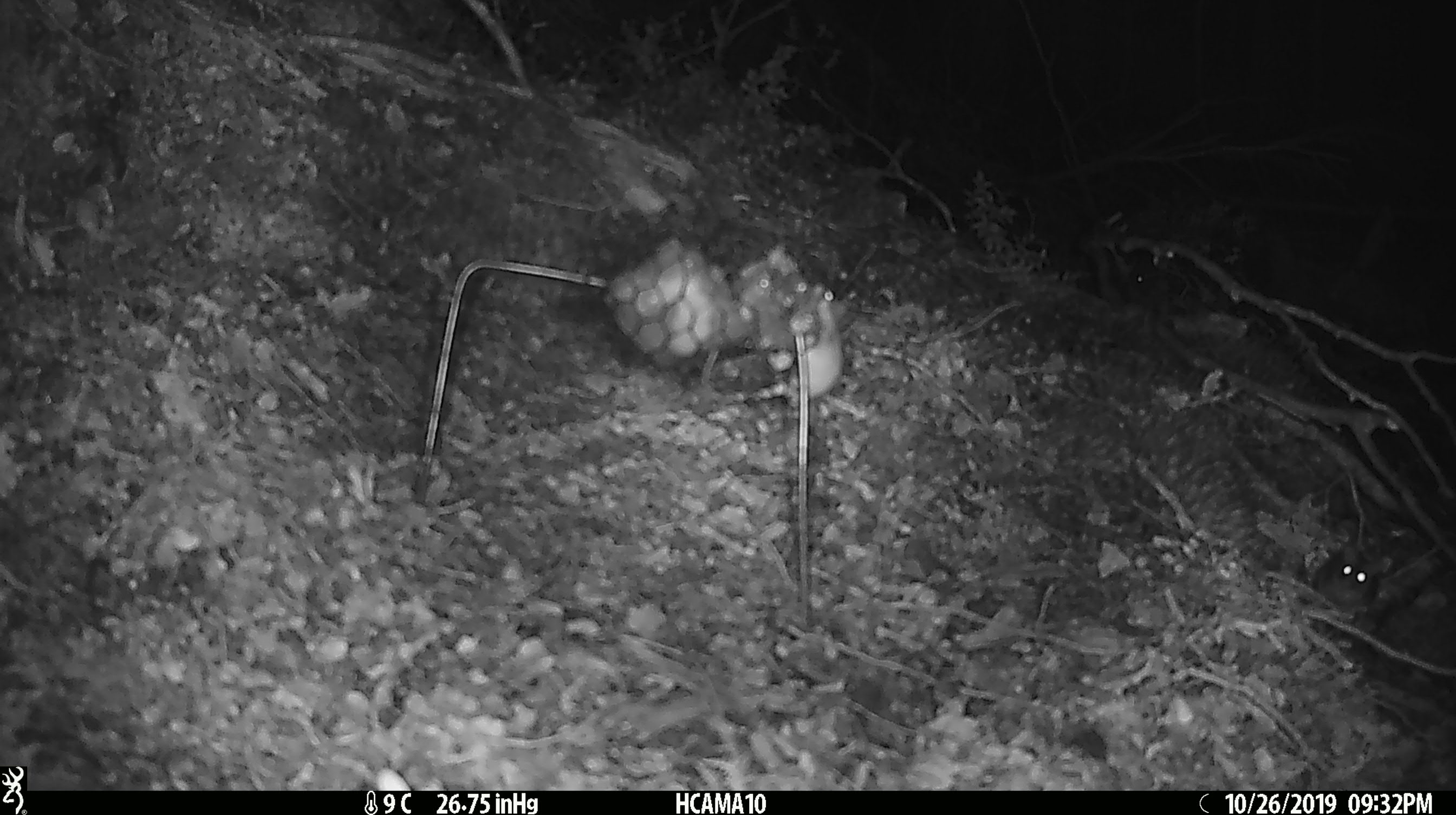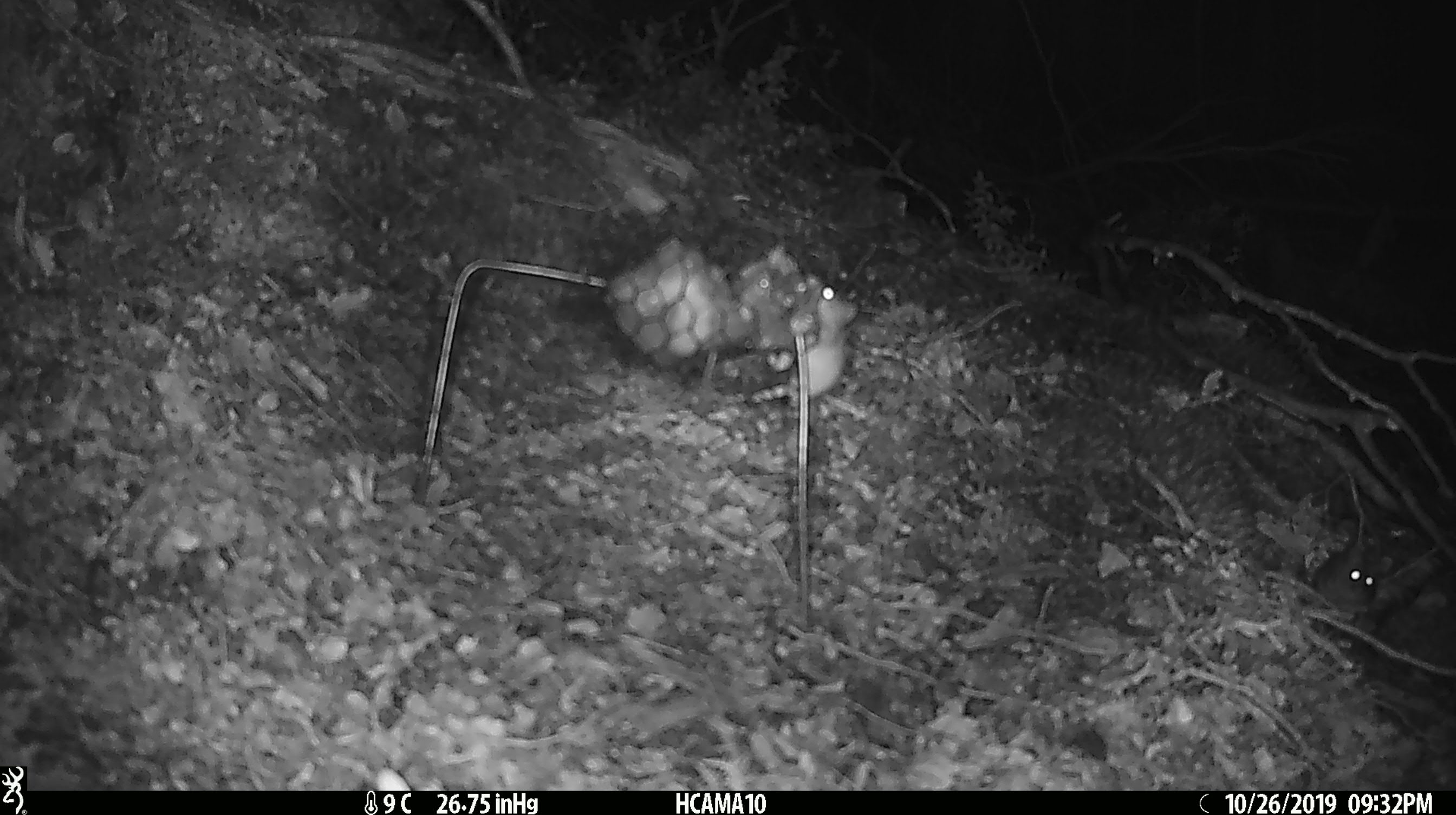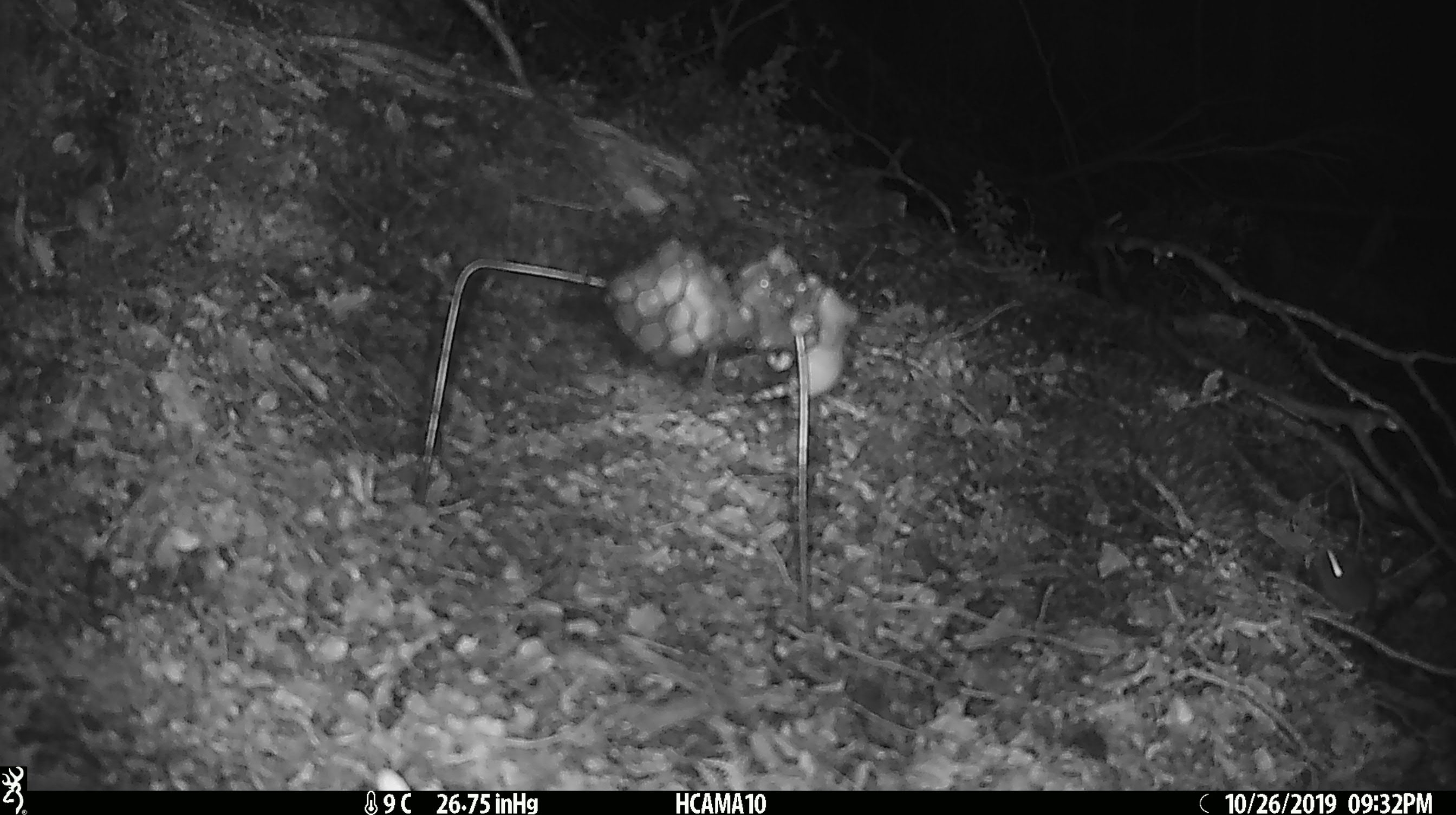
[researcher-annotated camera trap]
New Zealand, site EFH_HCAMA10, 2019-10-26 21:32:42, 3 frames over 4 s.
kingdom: Animalia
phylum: Chordata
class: Mammalia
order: Rodentia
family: Muridae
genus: Mus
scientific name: Mus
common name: mouse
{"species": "mouse (Mus)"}